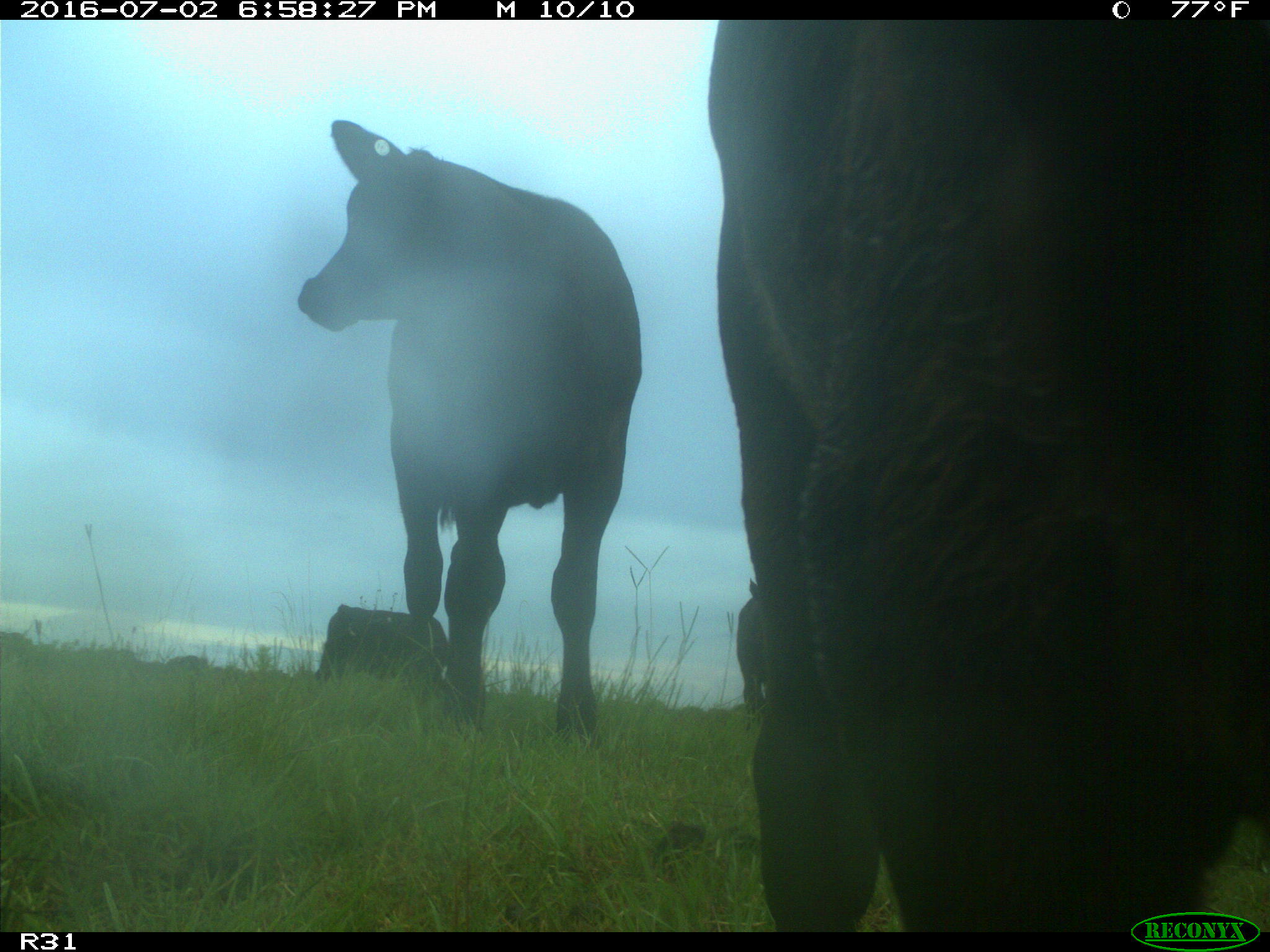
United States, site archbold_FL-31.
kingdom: Animalia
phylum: Chordata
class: Mammalia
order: Artiodactyla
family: Bovidae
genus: Bos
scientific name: Bos taurus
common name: domestic cow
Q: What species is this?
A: Bos taurus (domestic cow).